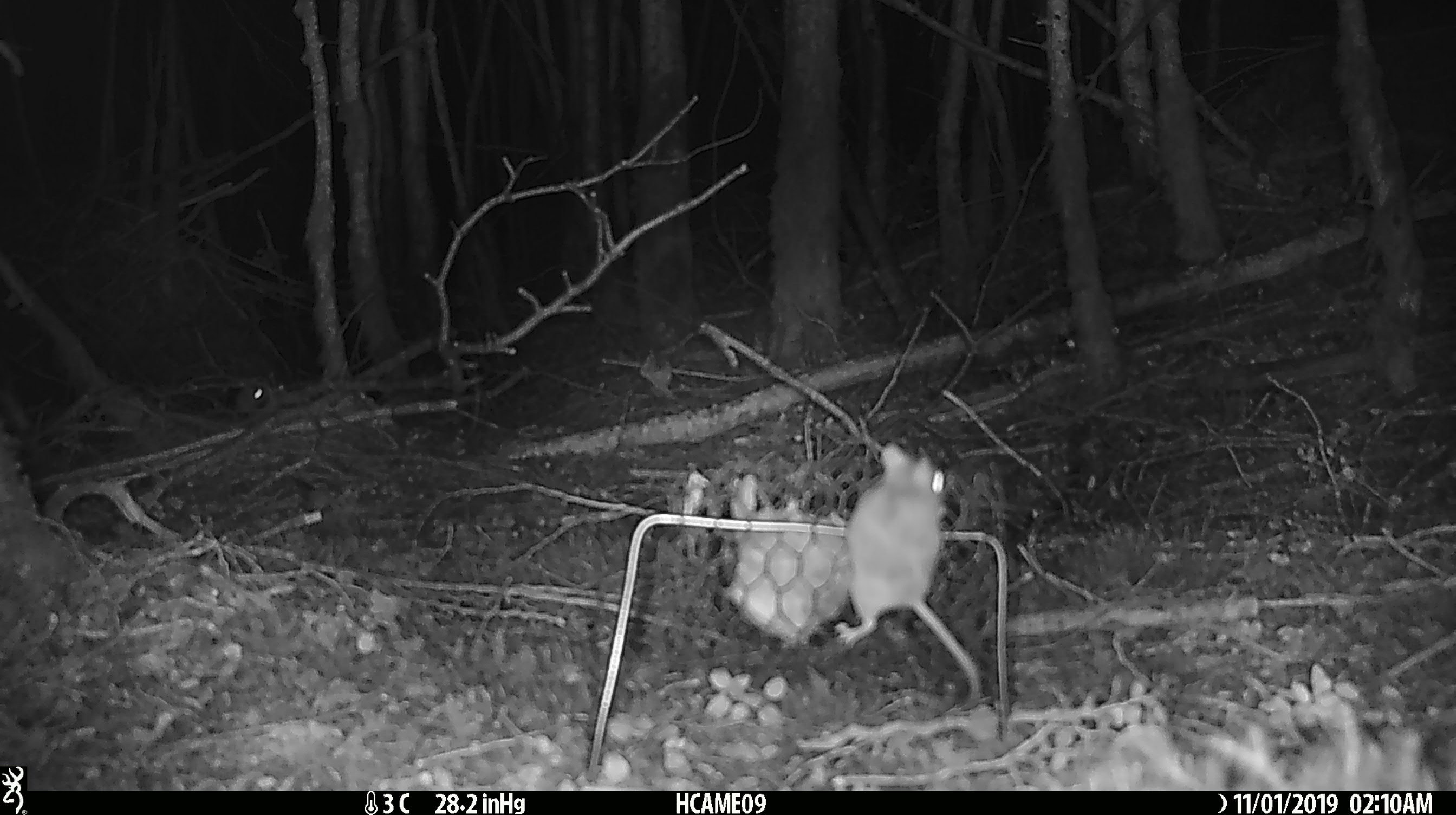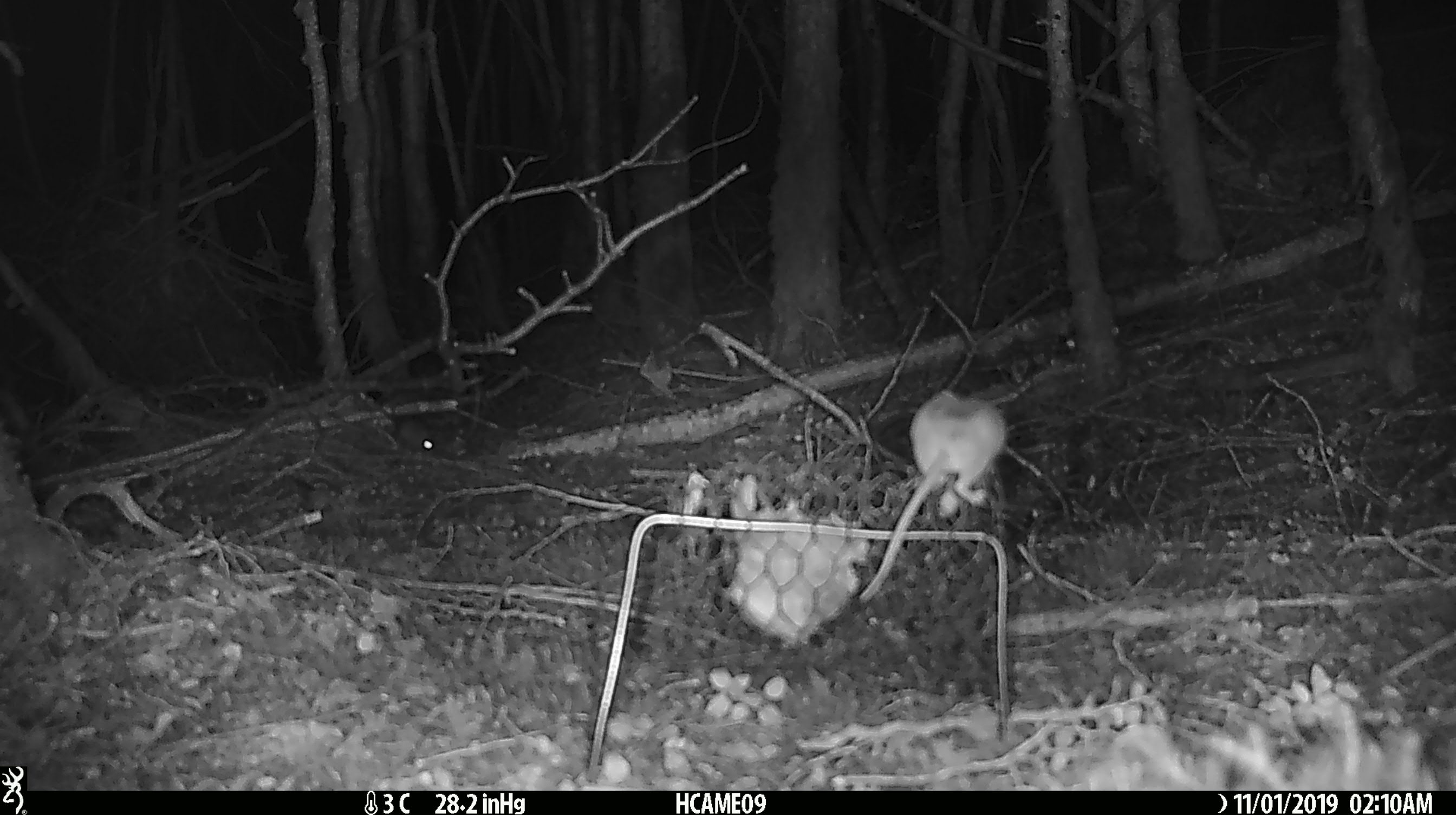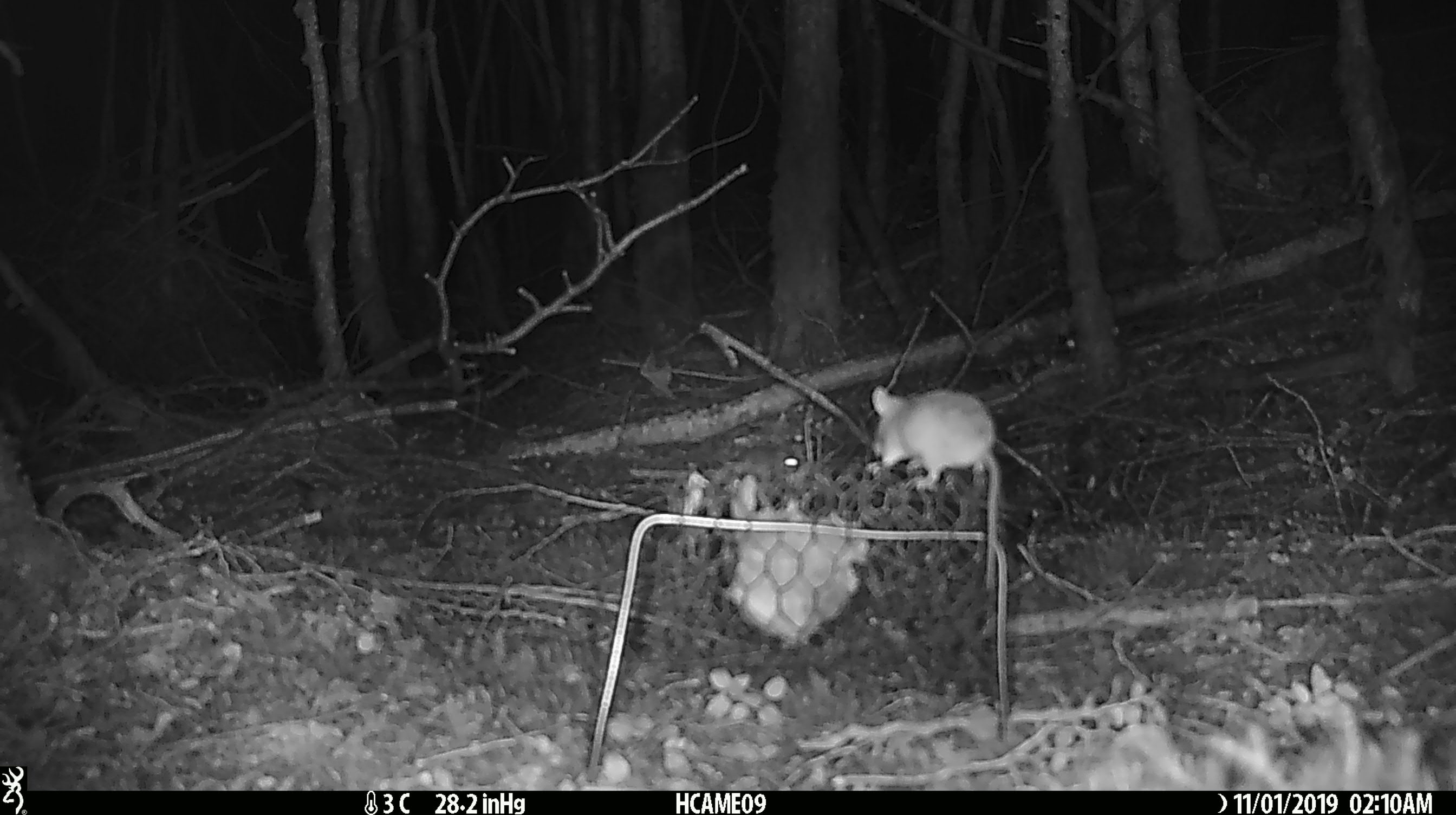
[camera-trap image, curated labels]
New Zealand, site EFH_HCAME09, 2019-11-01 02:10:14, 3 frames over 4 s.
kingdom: Animalia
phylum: Chordata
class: Mammalia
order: Rodentia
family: Muridae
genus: Mus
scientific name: Mus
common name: mouse